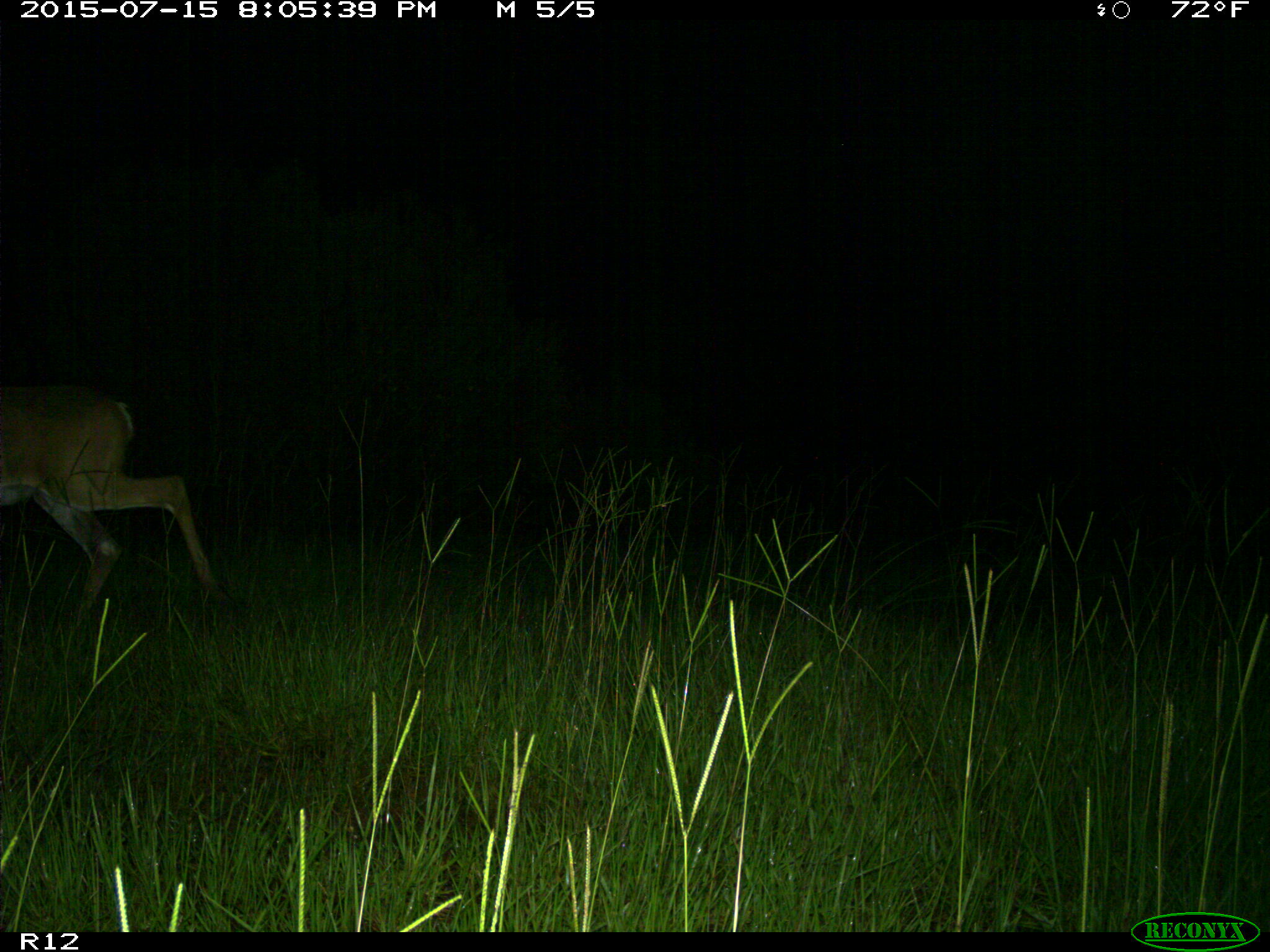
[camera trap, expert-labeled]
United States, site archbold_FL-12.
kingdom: Animalia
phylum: Chordata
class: Mammalia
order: Artiodactyla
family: Cervidae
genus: Odocoileus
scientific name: Odocoileus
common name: deer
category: unidentified deer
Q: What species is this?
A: Unidentified deer (deer) (Odocoileus).